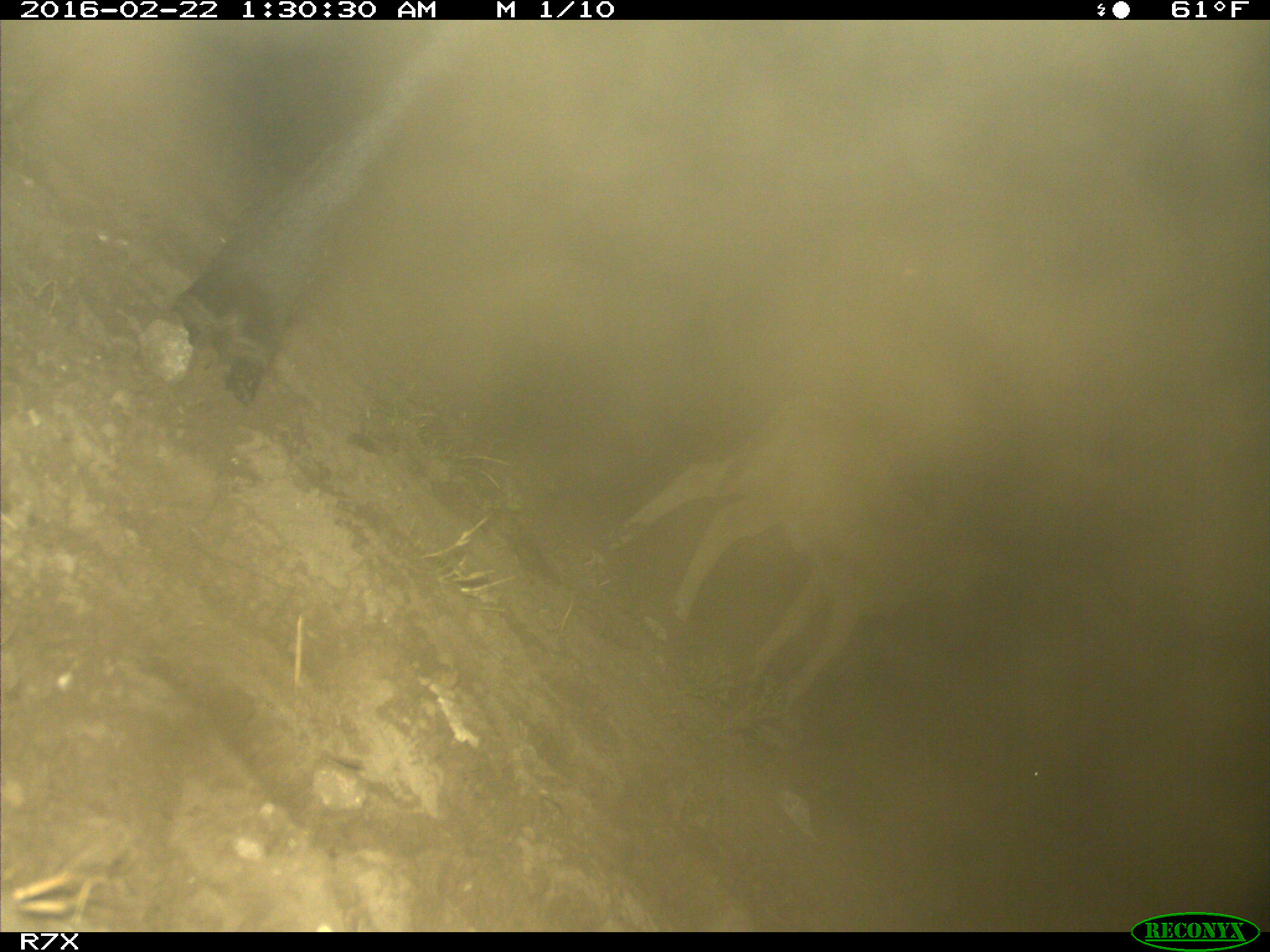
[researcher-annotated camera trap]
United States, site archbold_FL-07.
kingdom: Animalia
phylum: Chordata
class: Mammalia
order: Artiodactyla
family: Bovidae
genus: Bos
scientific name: Bos taurus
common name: domestic cow